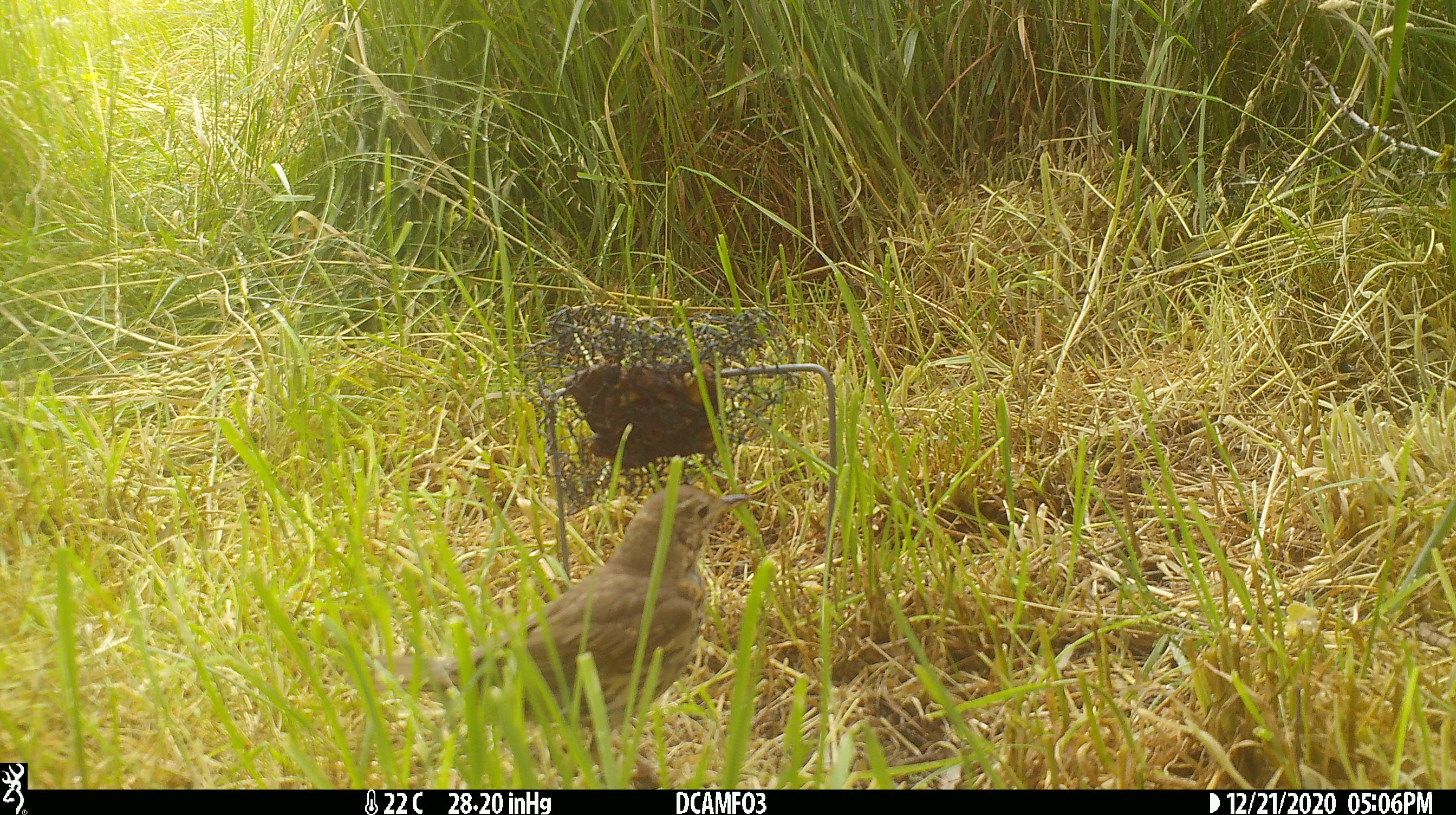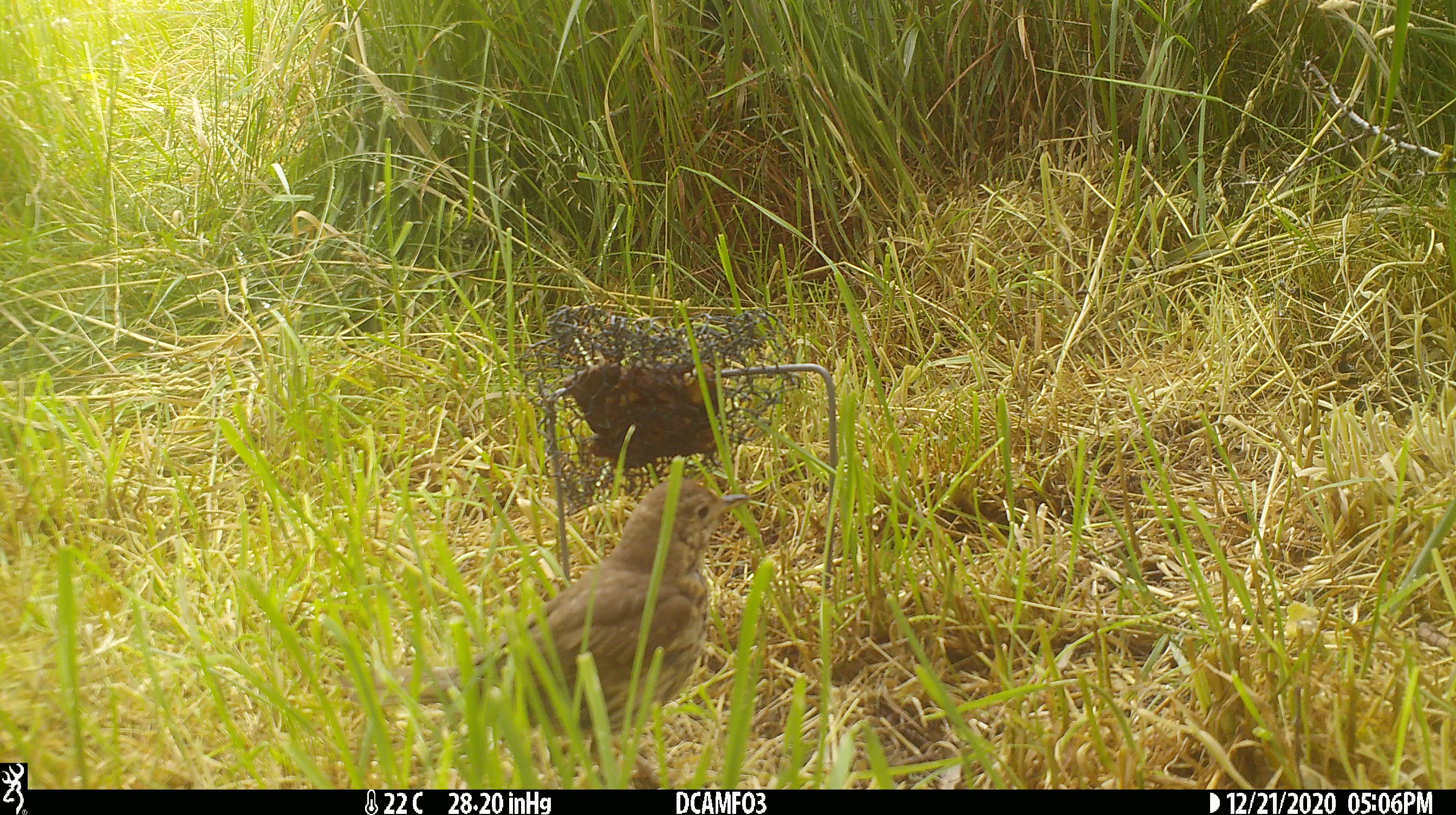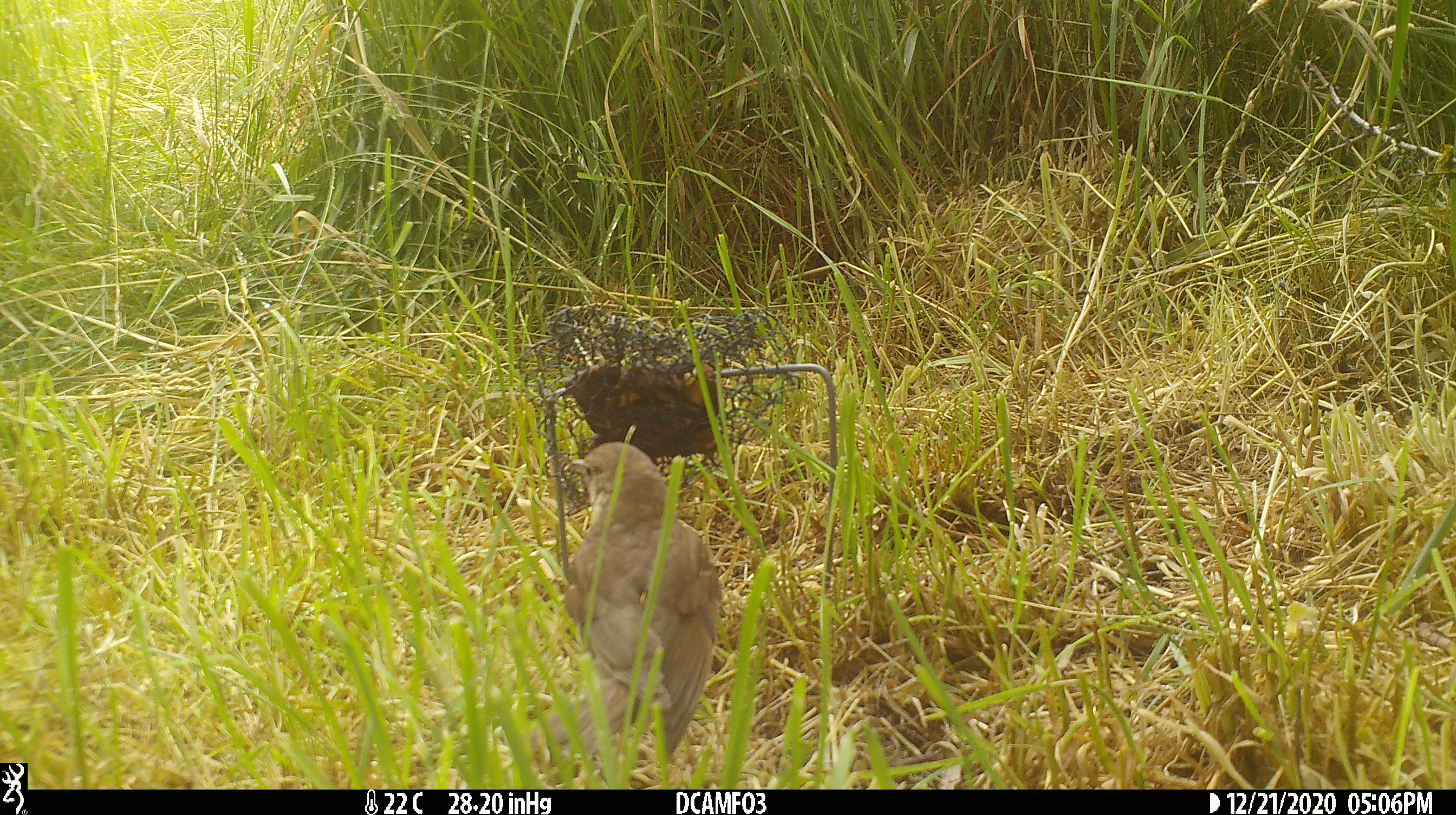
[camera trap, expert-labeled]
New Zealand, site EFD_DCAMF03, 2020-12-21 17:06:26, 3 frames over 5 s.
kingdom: Animalia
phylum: Chordata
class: Aves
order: Passeriformes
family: Turdidae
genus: Turdus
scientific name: Turdus philomelos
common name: song thrush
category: thrush